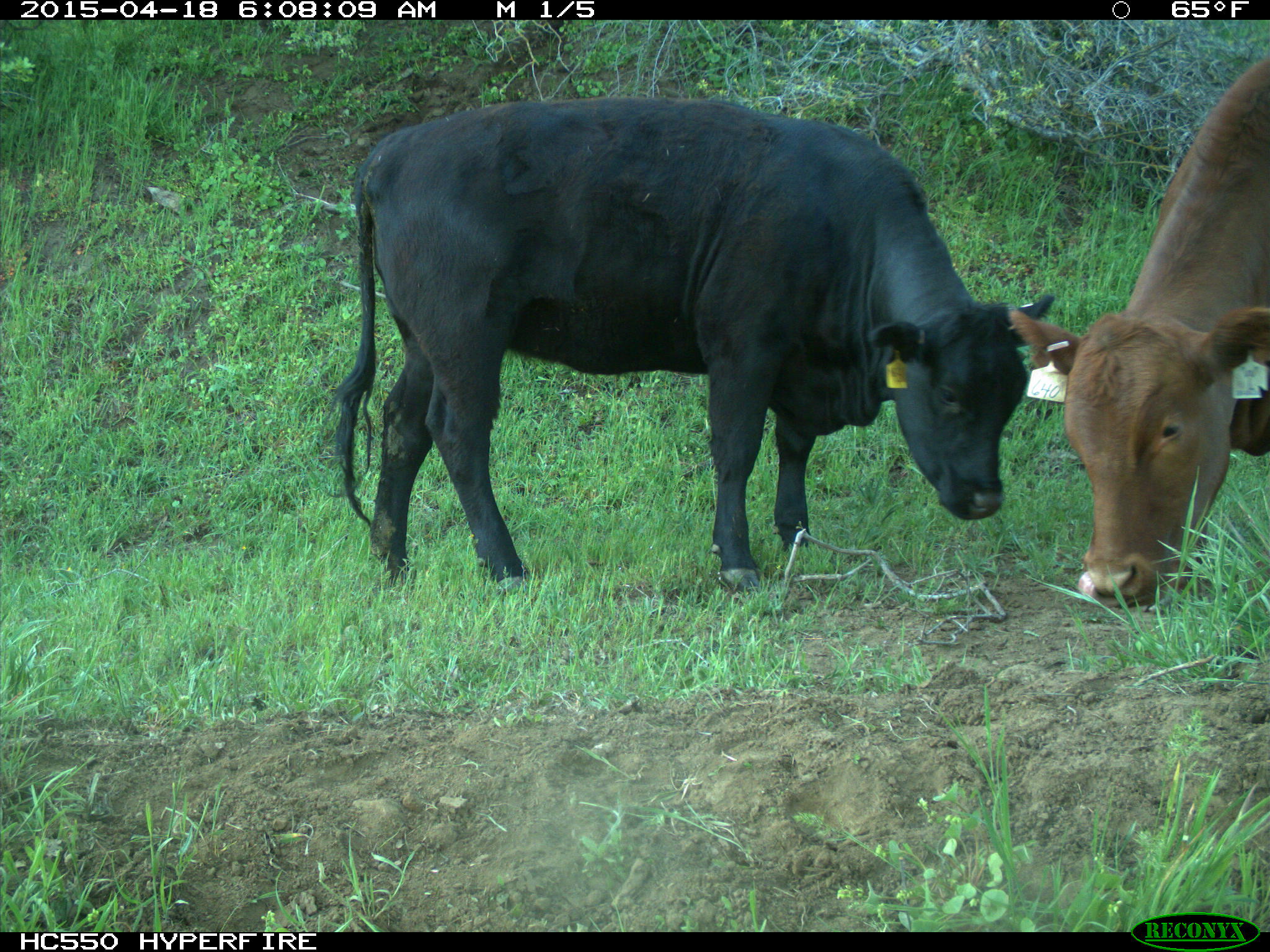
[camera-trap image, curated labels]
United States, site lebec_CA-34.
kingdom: Animalia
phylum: Chordata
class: Mammalia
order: Artiodactyla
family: Bovidae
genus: Bos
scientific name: Bos taurus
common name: domestic cow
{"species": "Bos taurus (domestic cow)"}